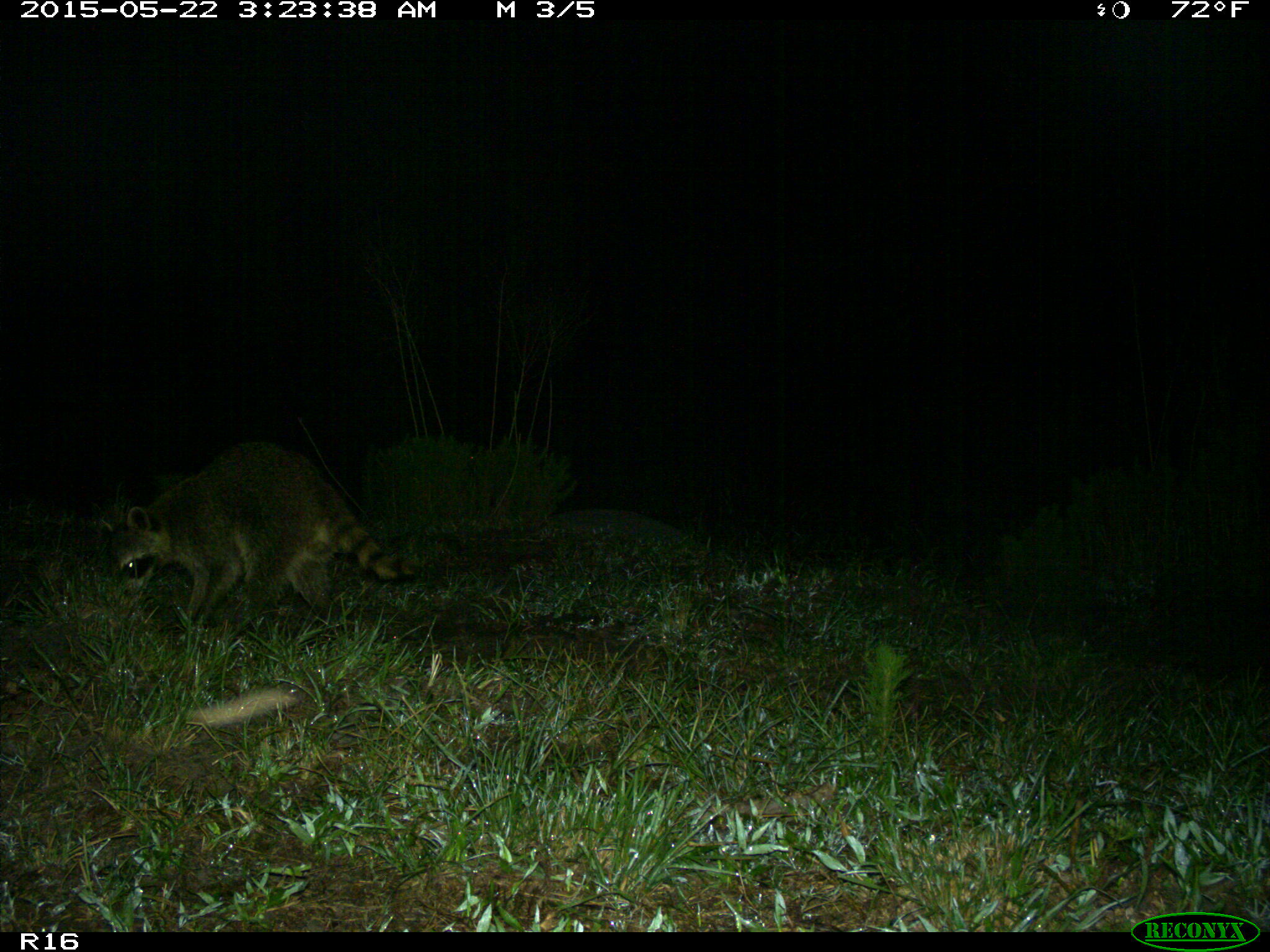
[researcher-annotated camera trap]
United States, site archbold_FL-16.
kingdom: Animalia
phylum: Chordata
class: Mammalia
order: Carnivora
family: Procyonidae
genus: Procyon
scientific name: Procyon lotor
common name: common raccoon